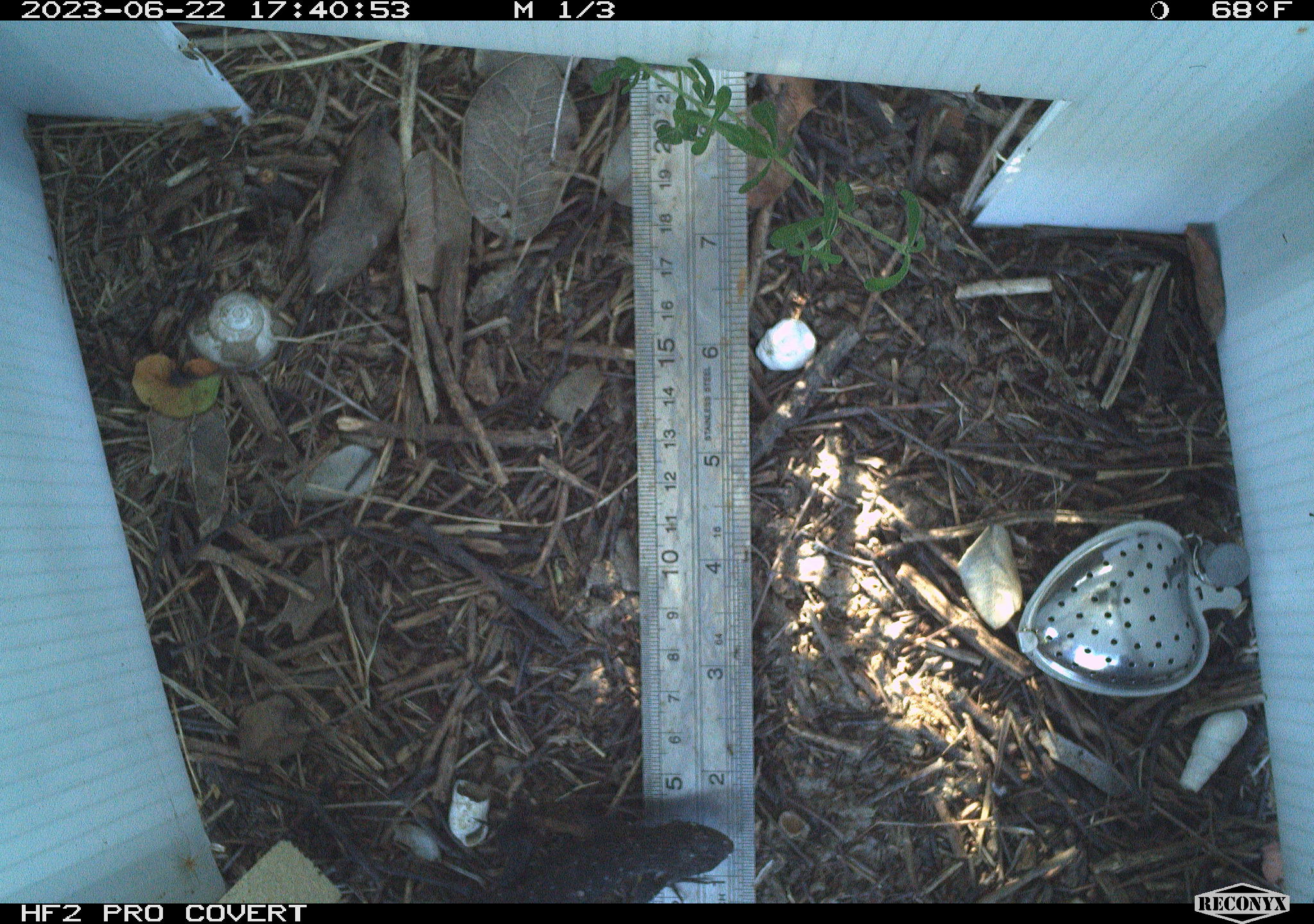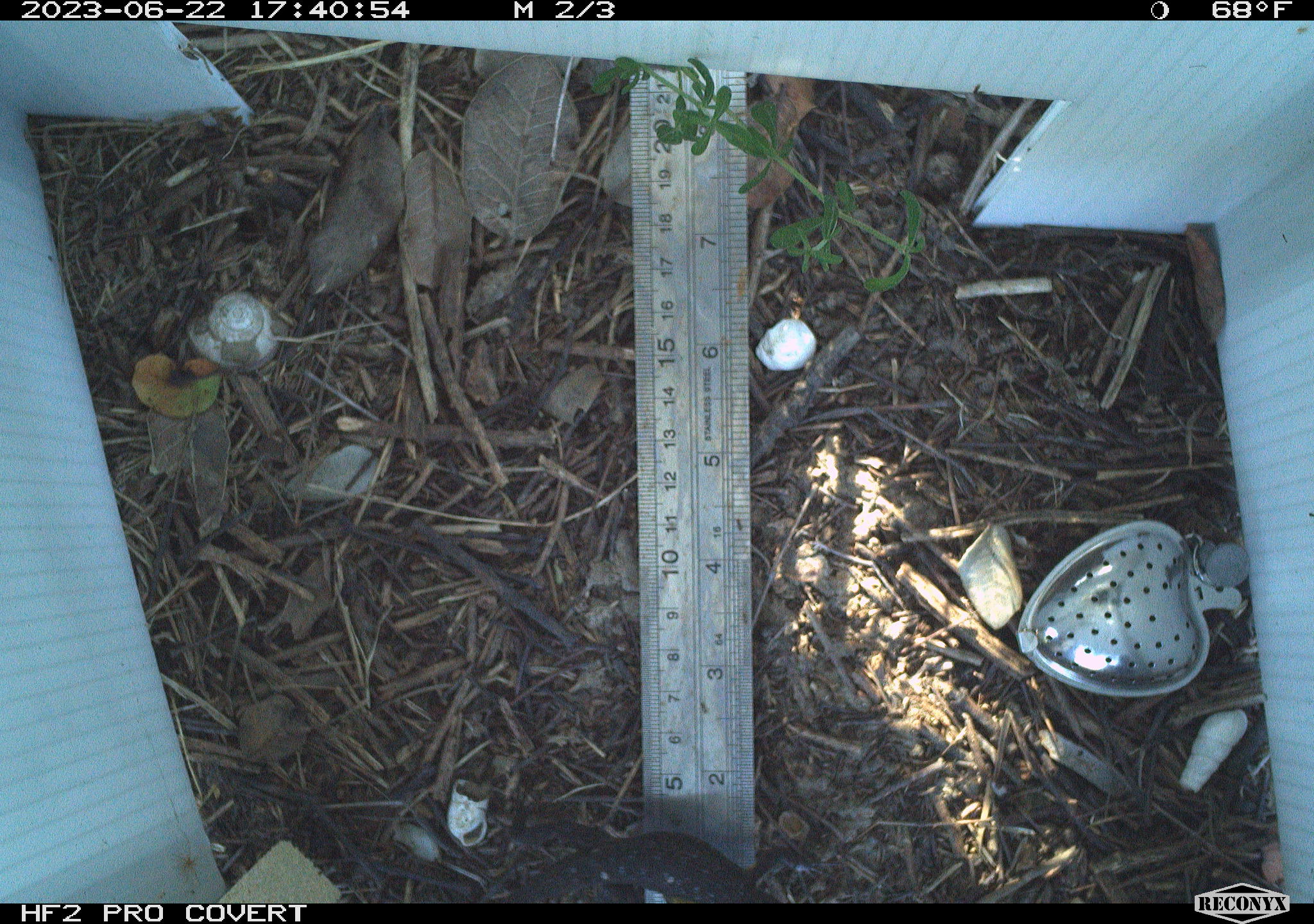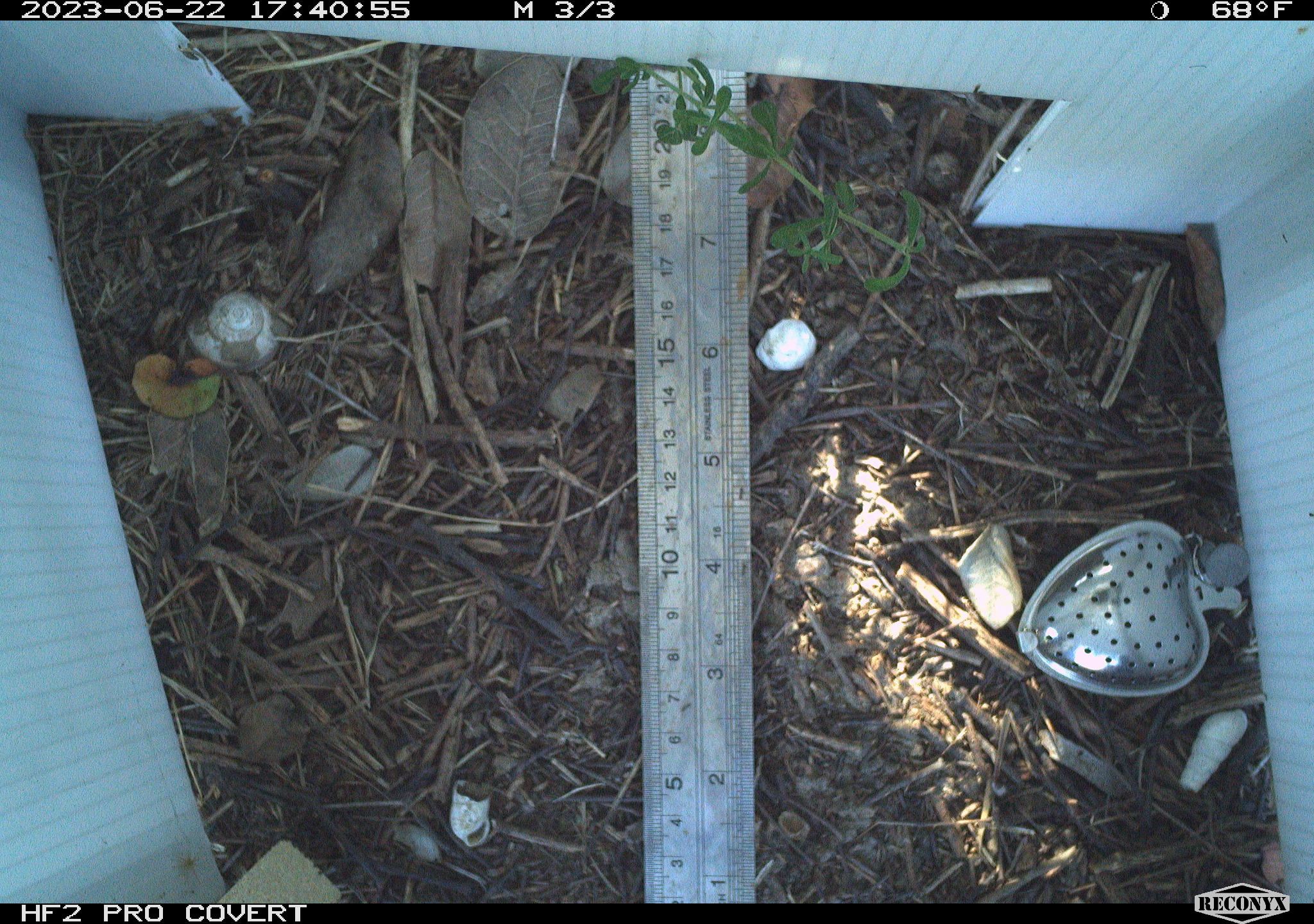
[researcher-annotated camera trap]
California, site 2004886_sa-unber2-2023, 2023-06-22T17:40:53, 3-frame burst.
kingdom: Animalia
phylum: Chordata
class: Reptilia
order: Squamata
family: Phrynosomatidae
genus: Sceloporus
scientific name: Sceloporus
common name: spiny lizards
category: sceloporus species